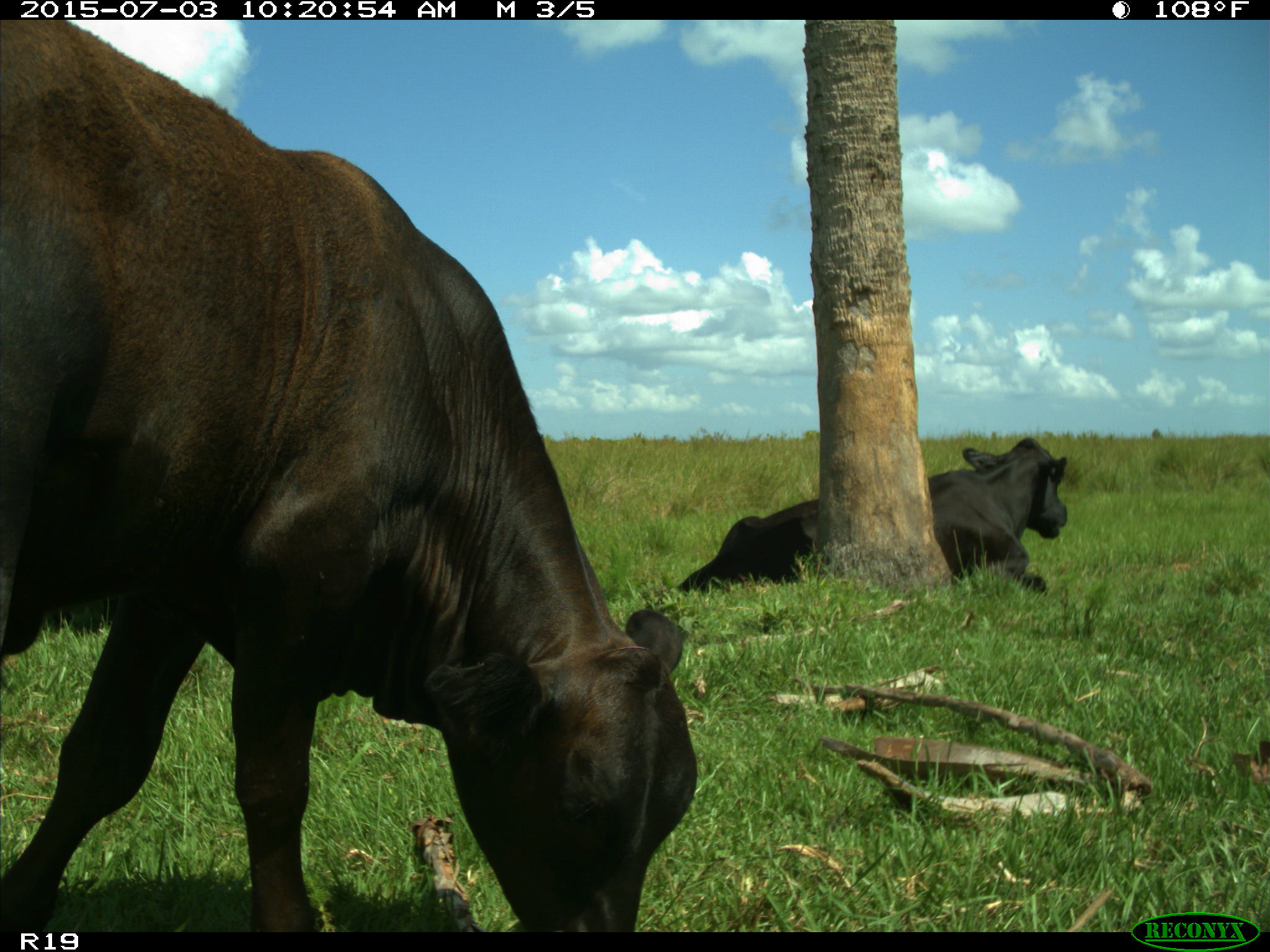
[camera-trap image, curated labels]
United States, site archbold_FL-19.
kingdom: Animalia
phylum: Chordata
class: Mammalia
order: Artiodactyla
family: Bovidae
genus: Bos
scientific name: Bos taurus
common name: domestic cow